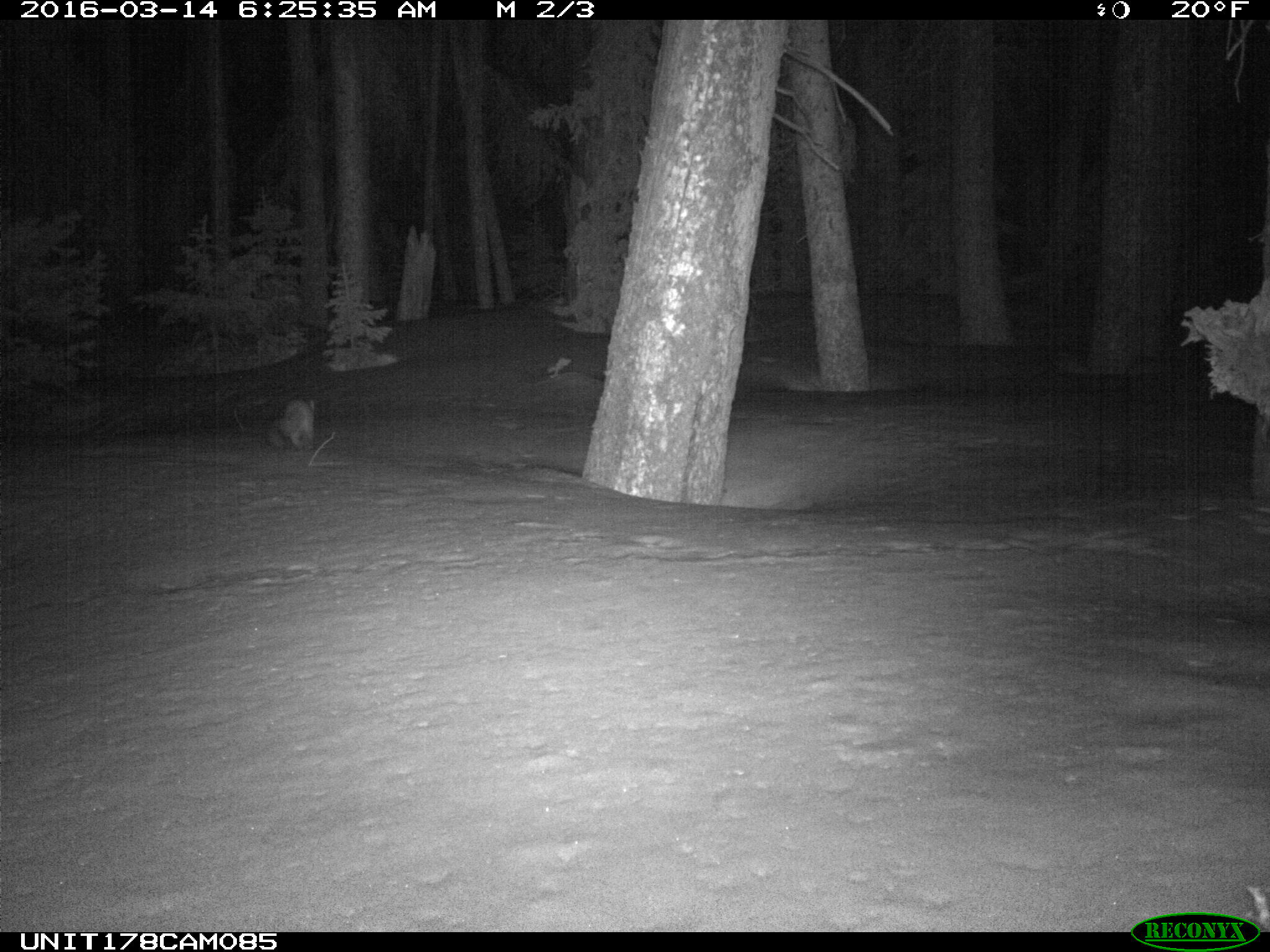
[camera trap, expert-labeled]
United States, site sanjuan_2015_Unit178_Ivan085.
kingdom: Animalia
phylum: Chordata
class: Mammalia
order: Carnivora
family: Mustelidae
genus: Martes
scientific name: Martes americana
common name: american marten